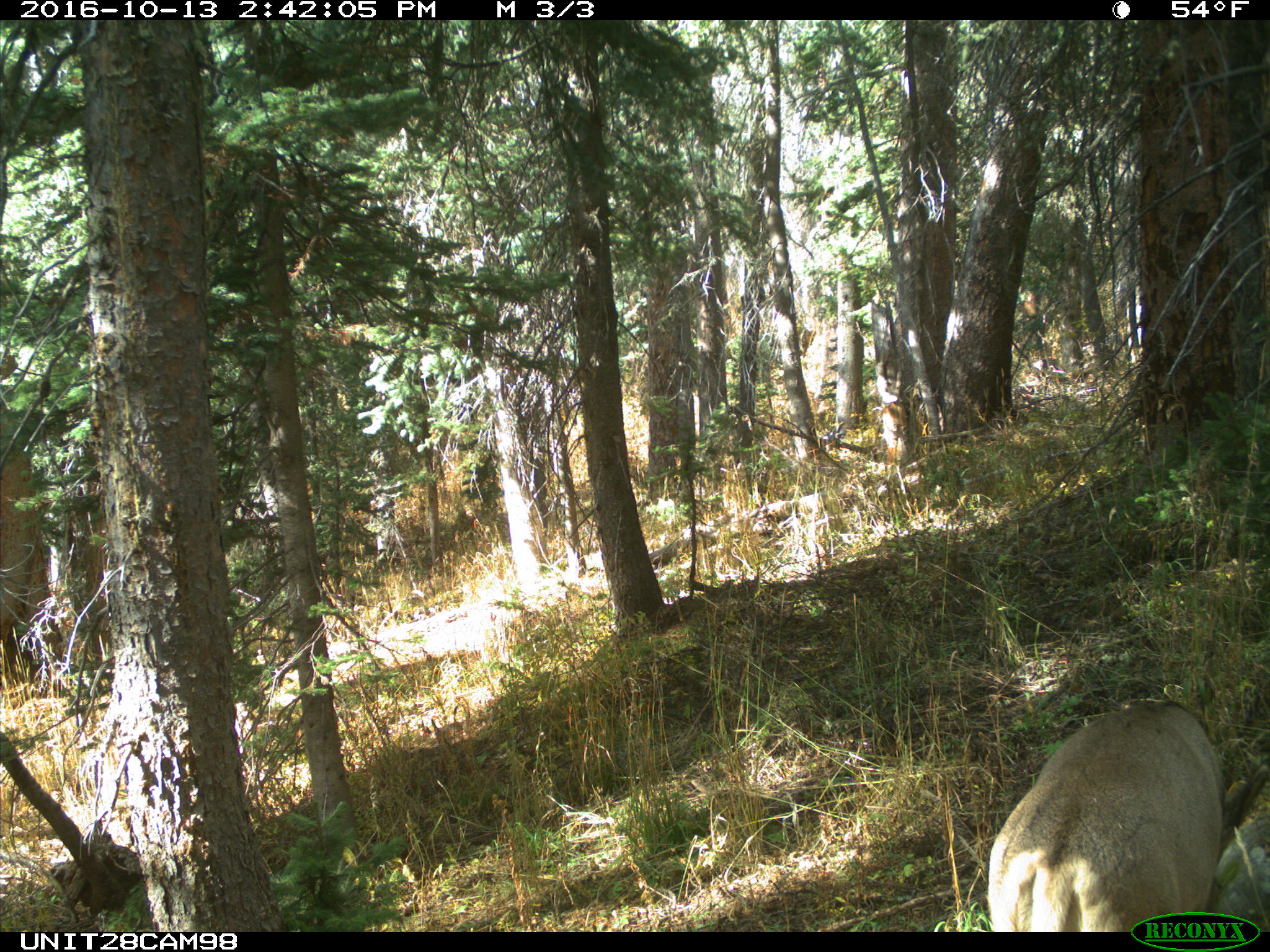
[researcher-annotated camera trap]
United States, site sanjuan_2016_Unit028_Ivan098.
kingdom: Animalia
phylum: Chordata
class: Mammalia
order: Artiodactyla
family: Cervidae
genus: Odocoileus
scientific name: Odocoileus hemionus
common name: mule deer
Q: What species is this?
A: Odocoileus hemionus (mule deer).